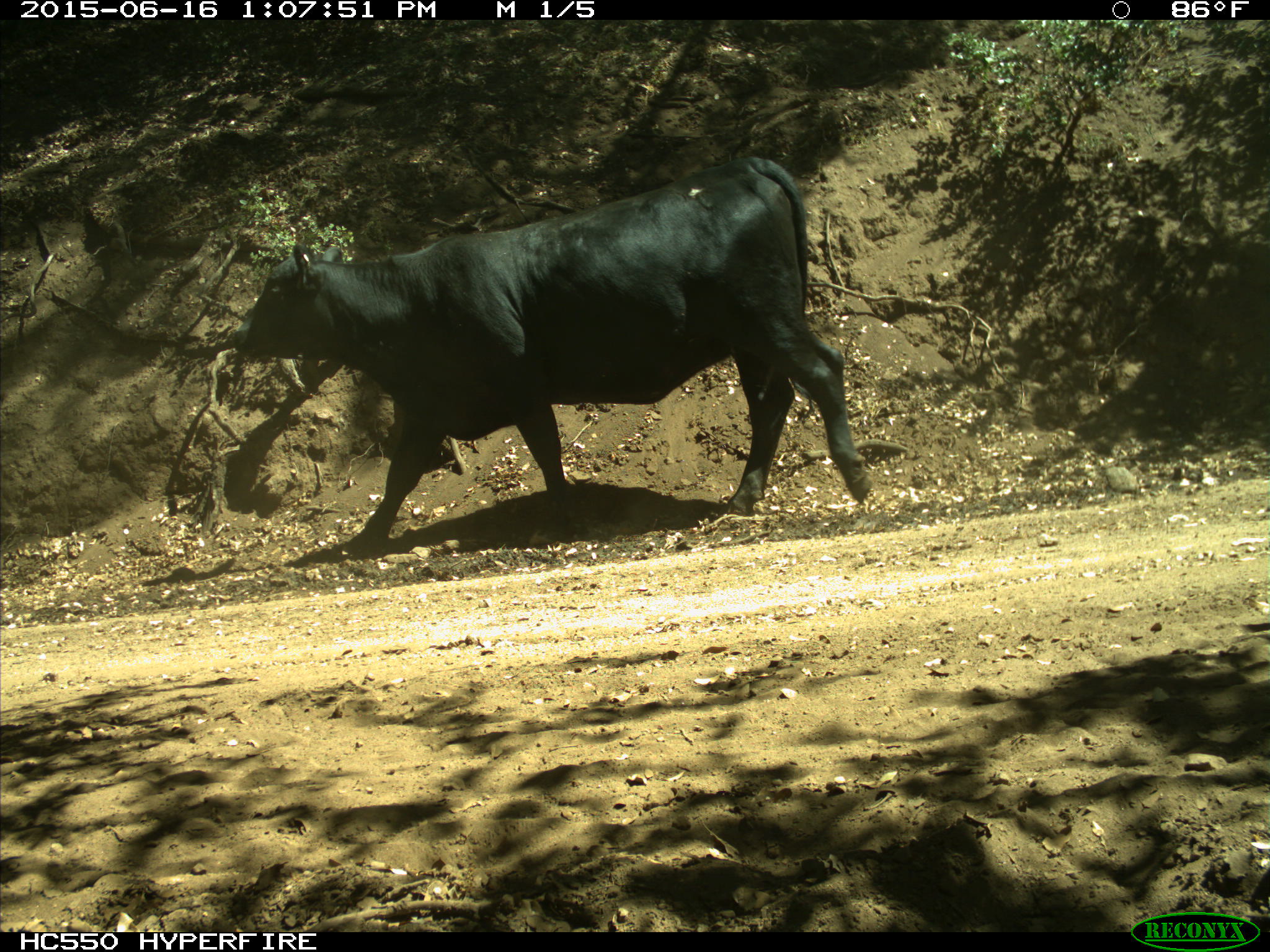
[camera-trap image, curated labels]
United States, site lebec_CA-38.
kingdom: Animalia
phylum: Chordata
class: Mammalia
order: Artiodactyla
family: Bovidae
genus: Bos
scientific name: Bos taurus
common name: domestic cow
Bos taurus (domestic cow).